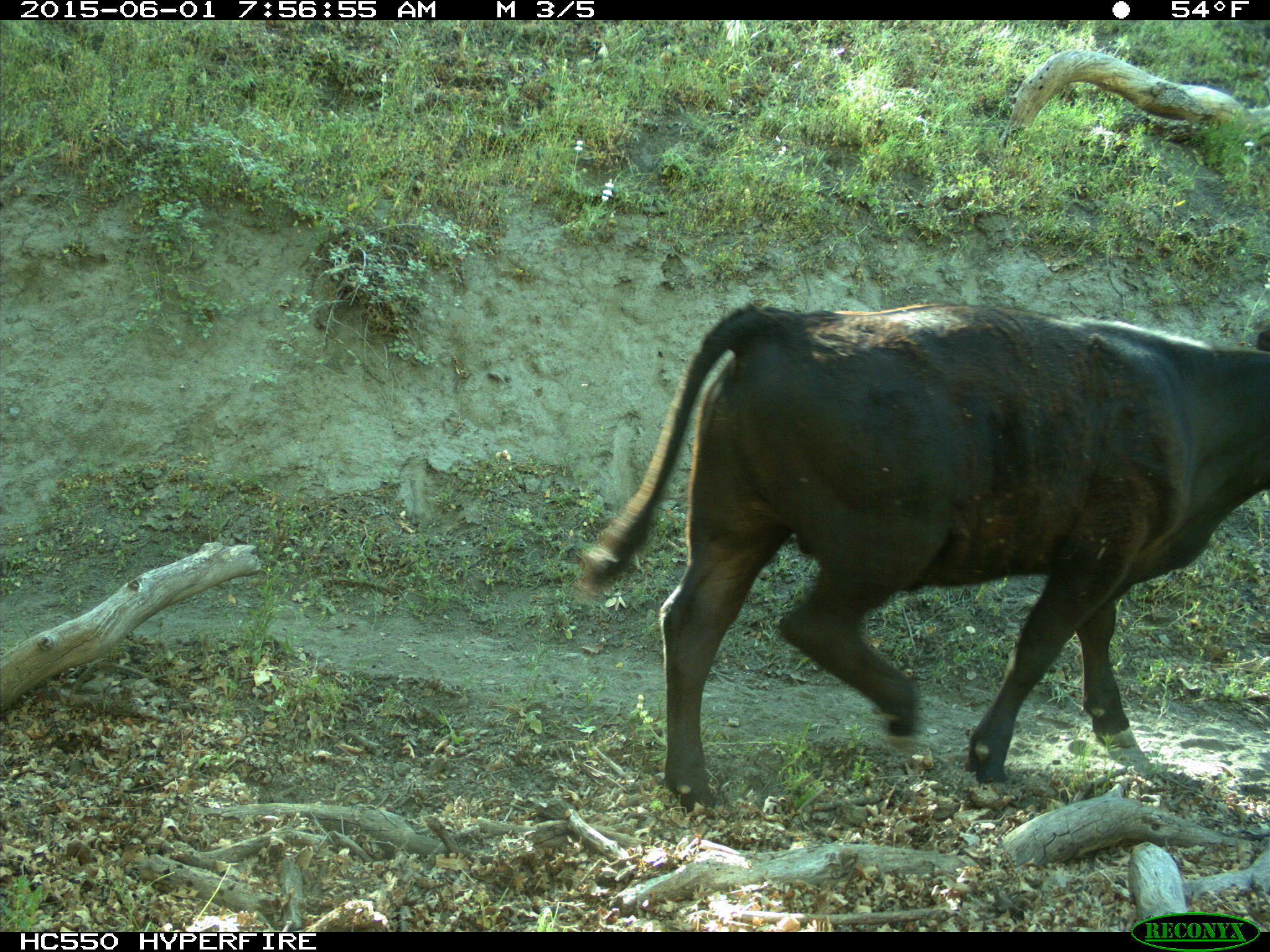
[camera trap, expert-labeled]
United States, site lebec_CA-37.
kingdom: Animalia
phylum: Chordata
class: Mammalia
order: Artiodactyla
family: Bovidae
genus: Bos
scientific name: Bos taurus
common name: domestic cow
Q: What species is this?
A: Bos taurus (domestic cow).